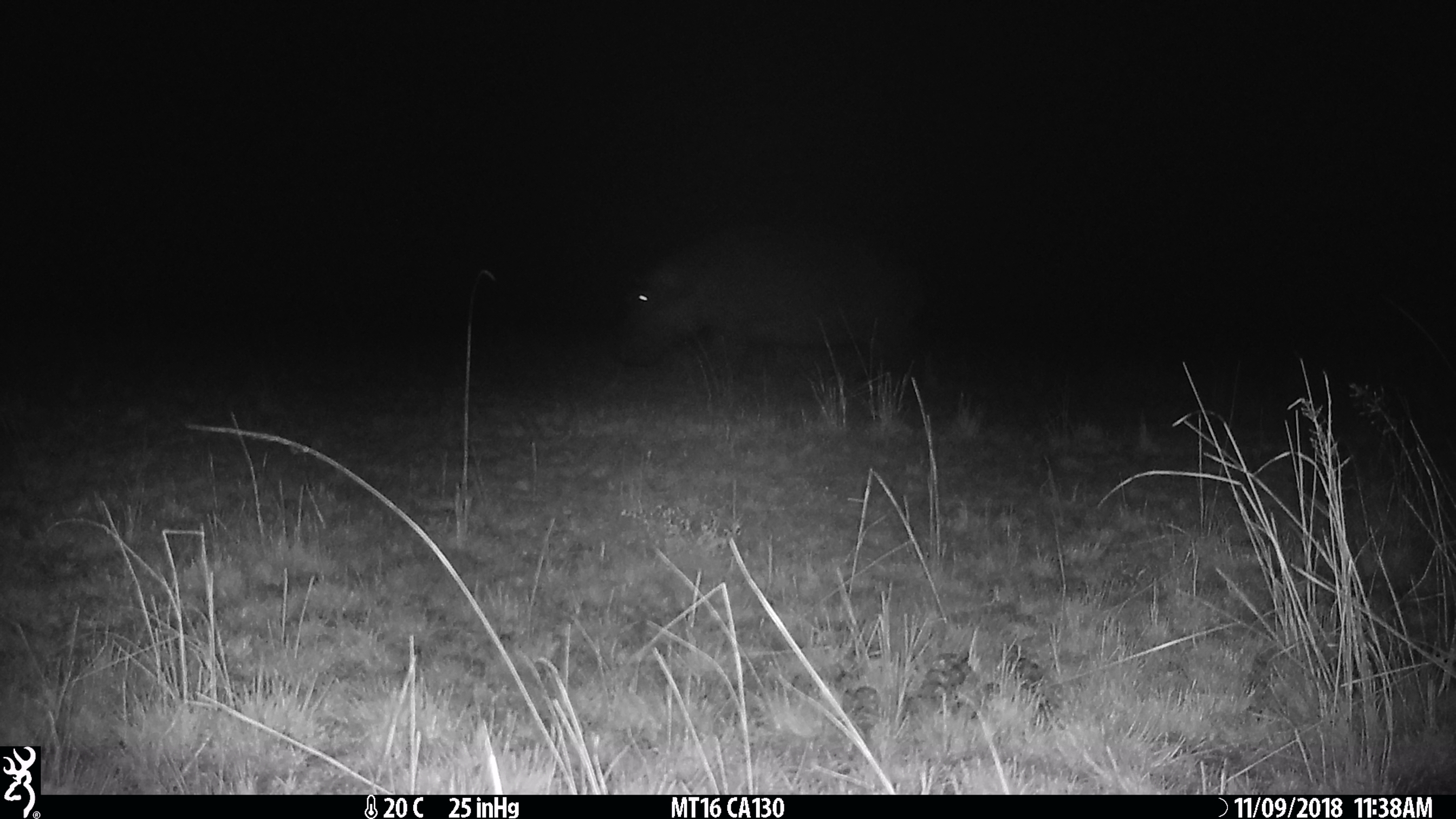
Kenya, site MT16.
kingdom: Animalia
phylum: Chordata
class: Mammalia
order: Artiodactyla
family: Hippopotamidae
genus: Hippopotamus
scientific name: Hippopotamus amphibius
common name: hippopotamus